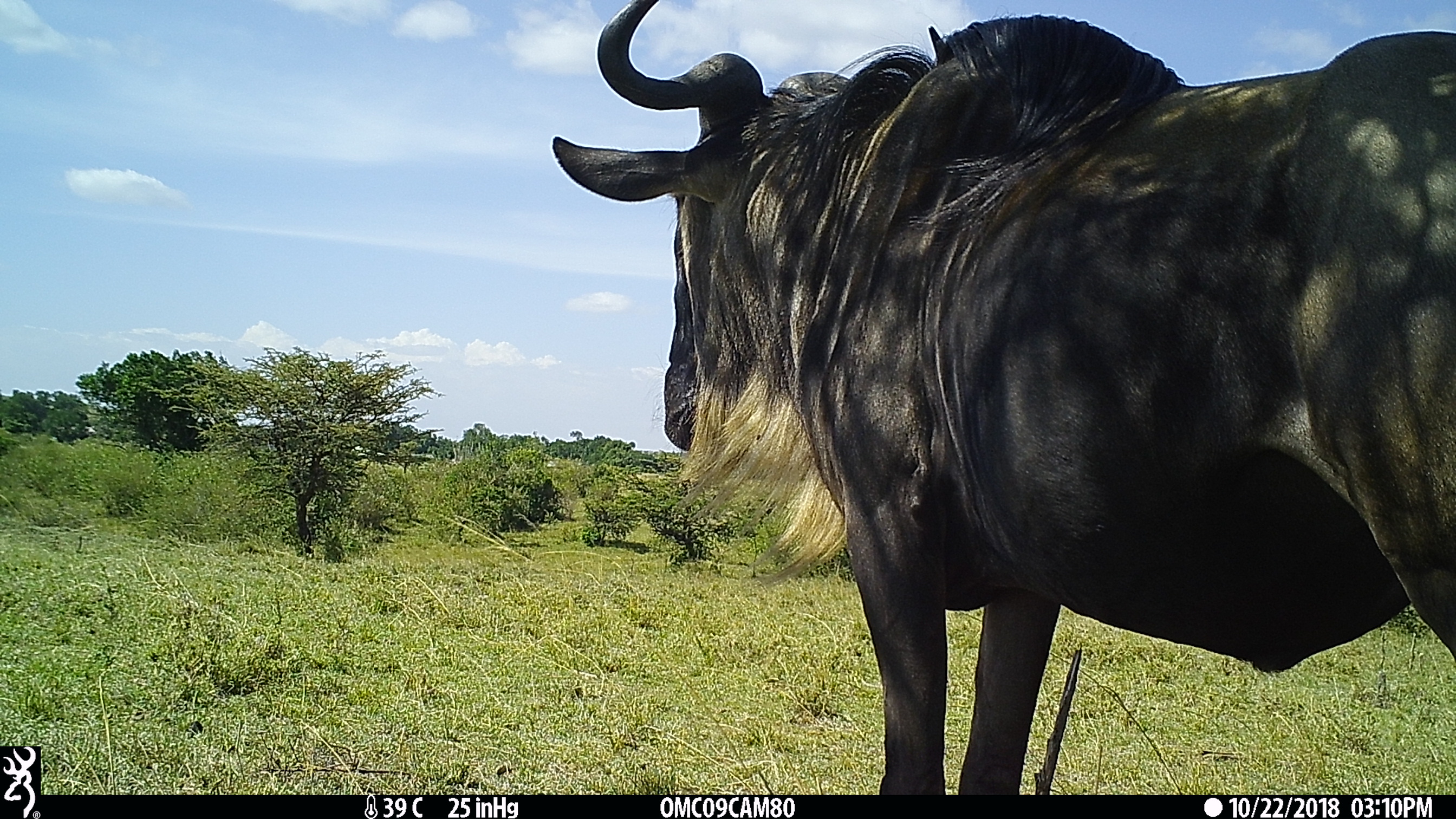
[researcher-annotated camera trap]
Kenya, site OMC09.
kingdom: Animalia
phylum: Chordata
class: Mammalia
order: Artiodactyla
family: Bovidae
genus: Connochaetes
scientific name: Connochaetes taurinus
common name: blue wildebeest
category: wildebeest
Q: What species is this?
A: Wildebeest (blue wildebeest) (Connochaetes taurinus).